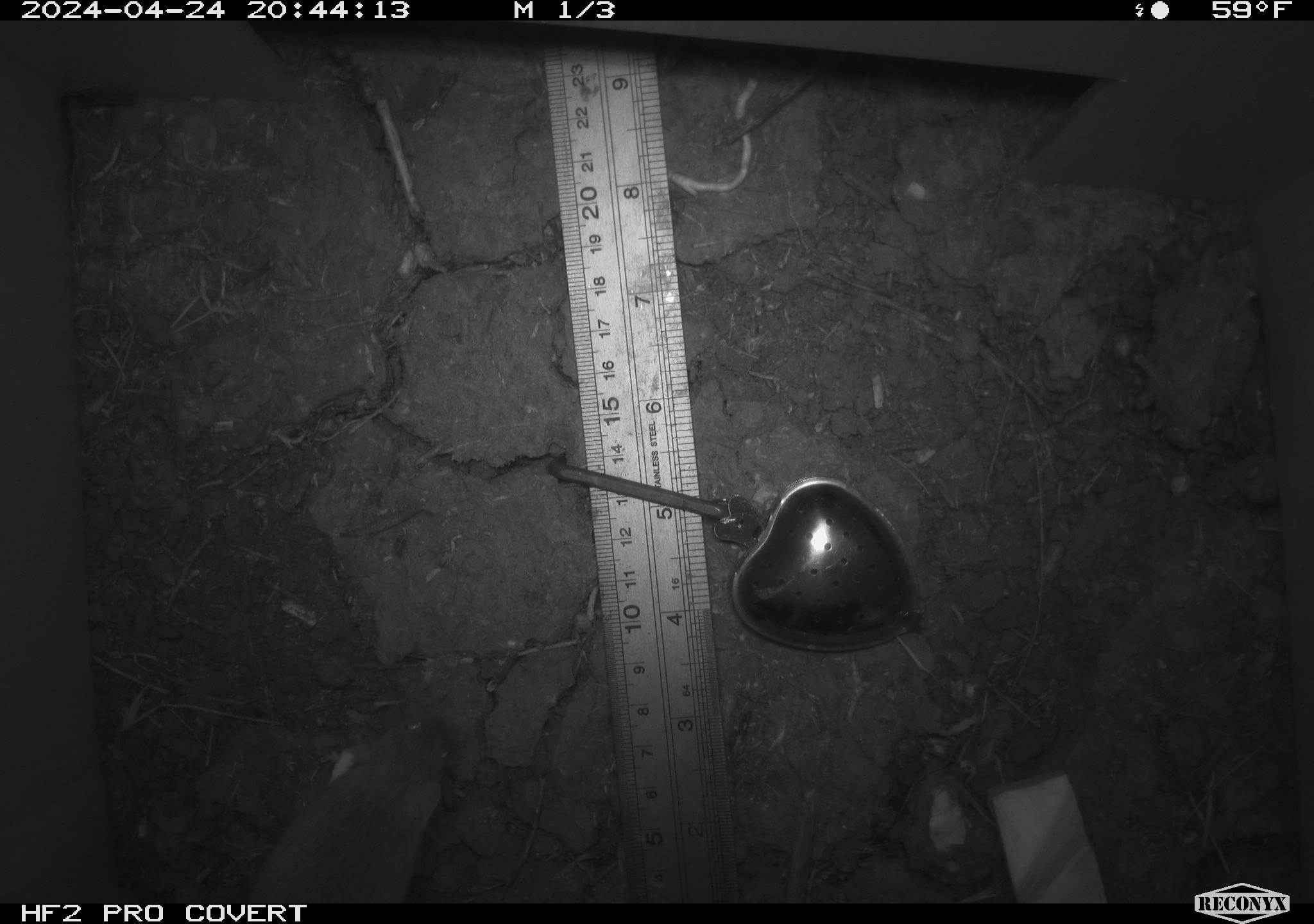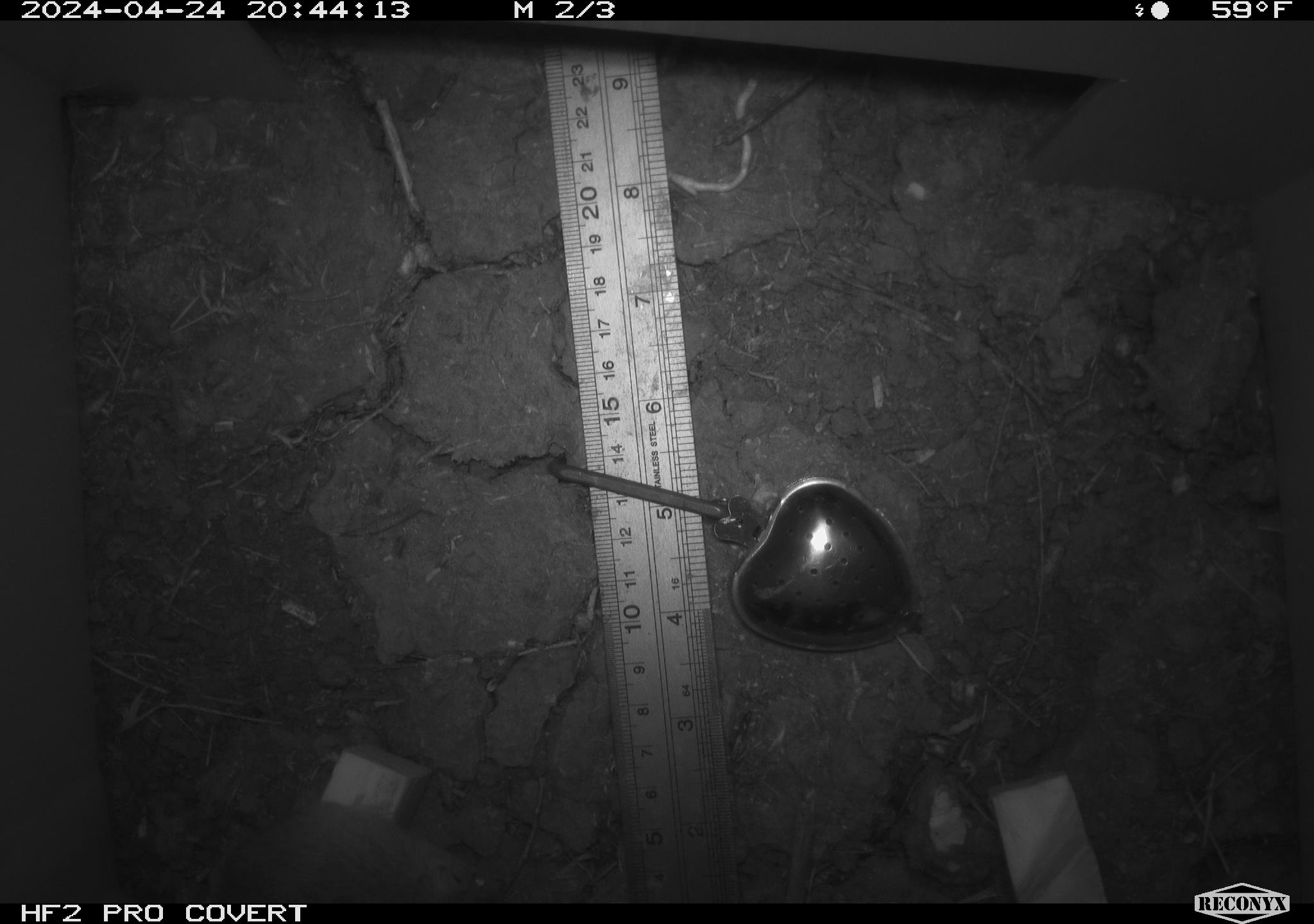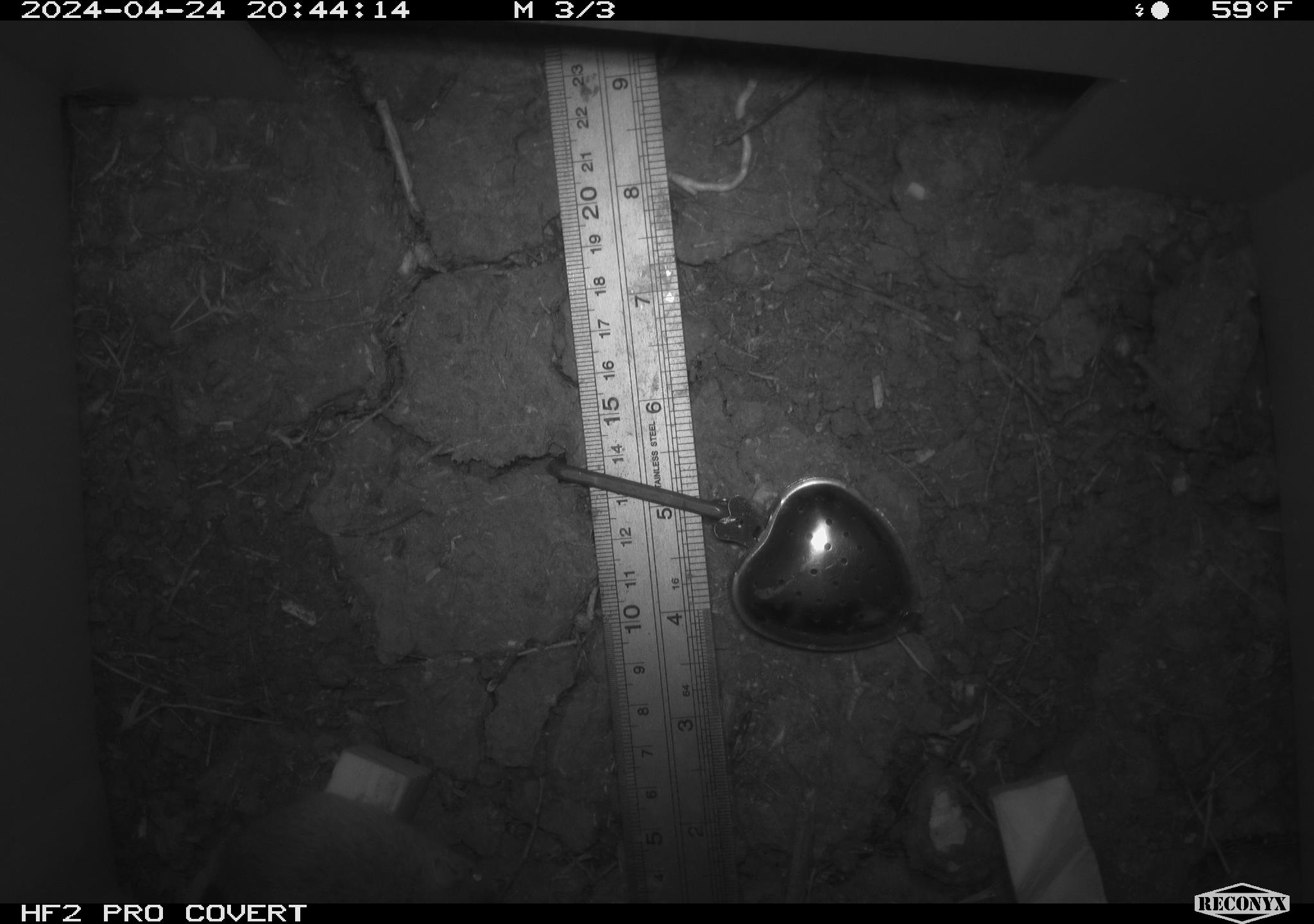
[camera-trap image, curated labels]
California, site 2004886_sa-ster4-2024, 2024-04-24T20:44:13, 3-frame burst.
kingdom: Animalia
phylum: Chordata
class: Mammalia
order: Rodentia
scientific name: Rodentia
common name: mouse species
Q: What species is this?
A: Mouse species (Rodentia).